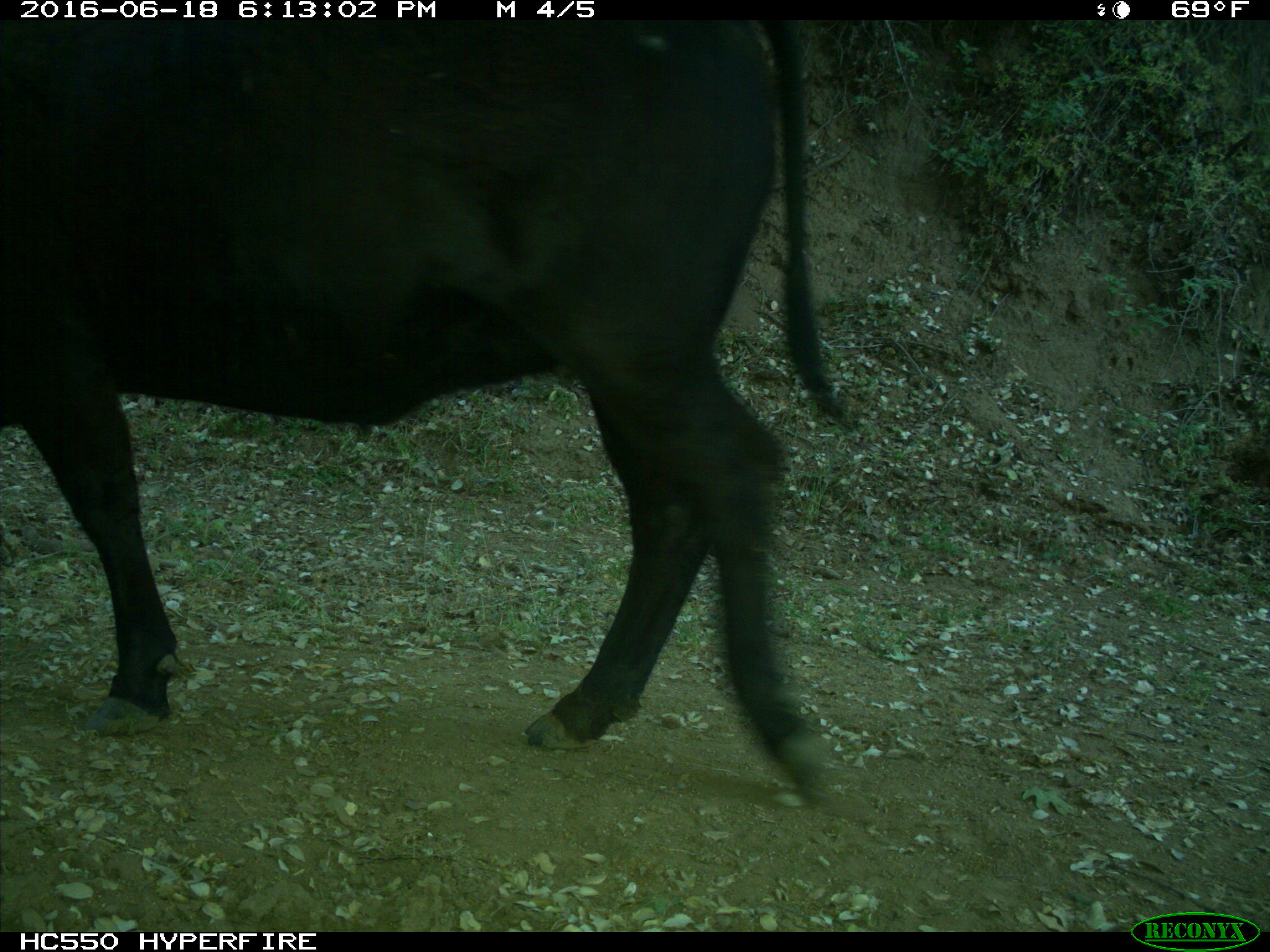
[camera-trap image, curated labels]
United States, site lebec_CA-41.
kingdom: Animalia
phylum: Chordata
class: Mammalia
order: Artiodactyla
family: Bovidae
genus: Bos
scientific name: Bos taurus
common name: domestic cow